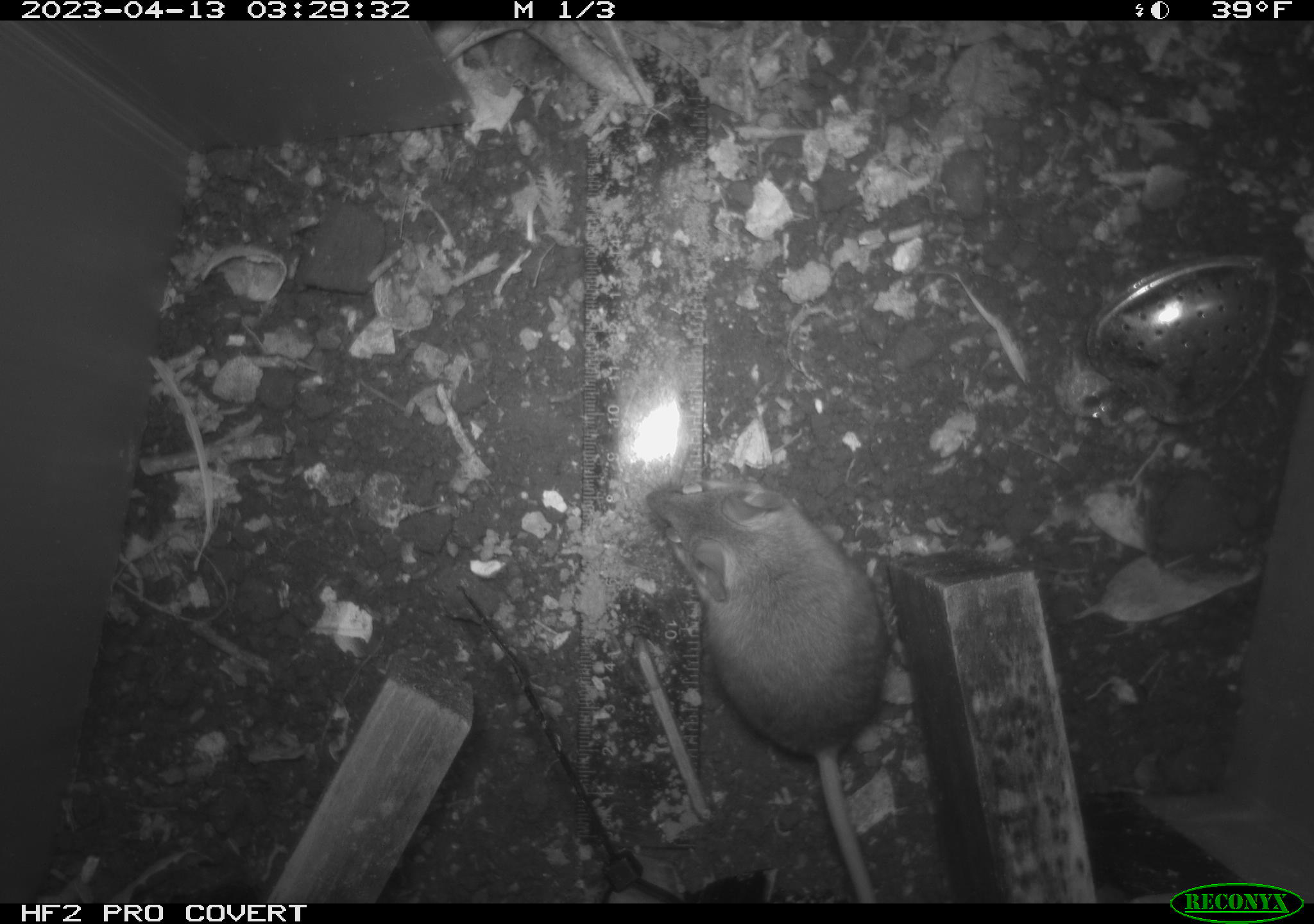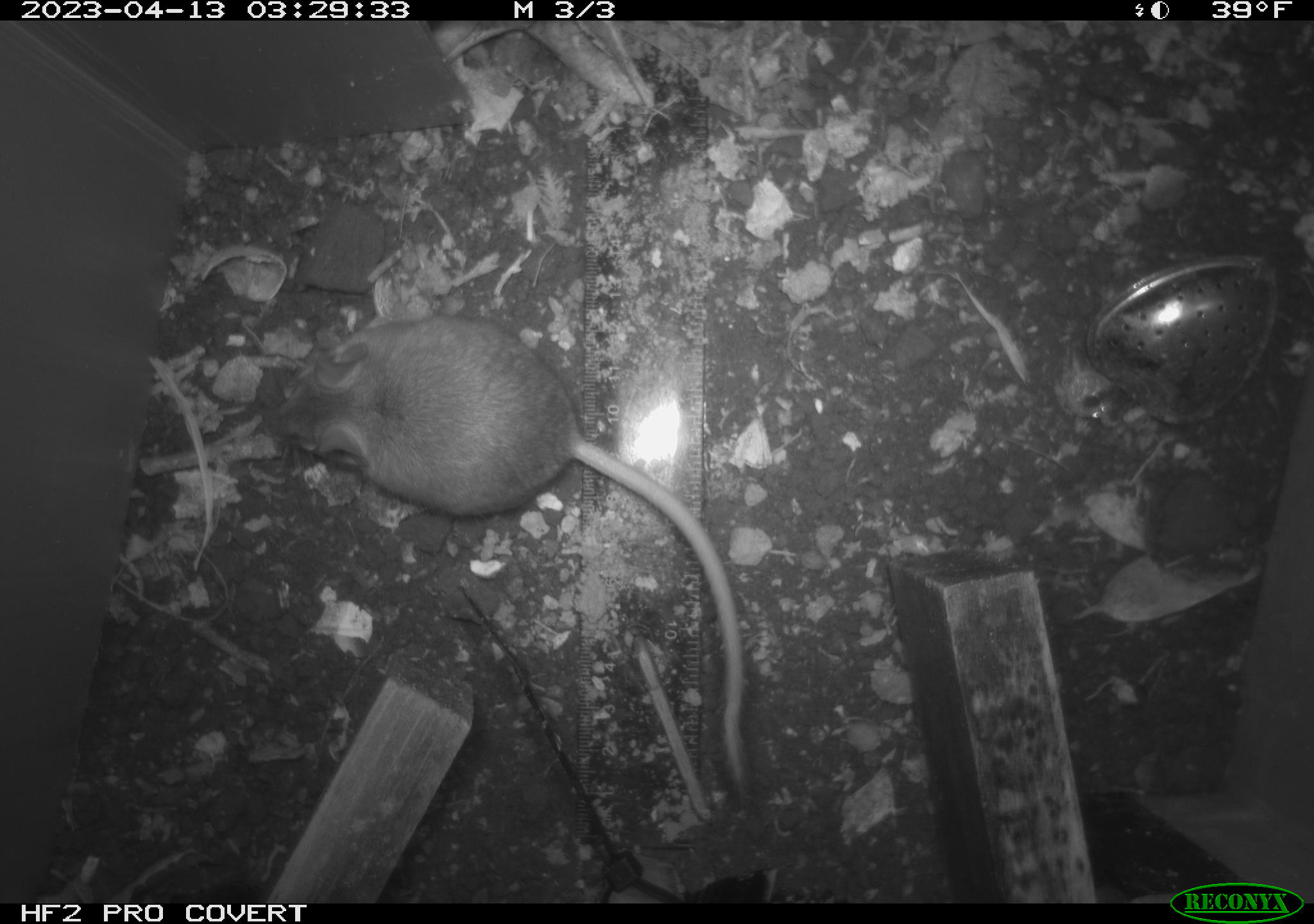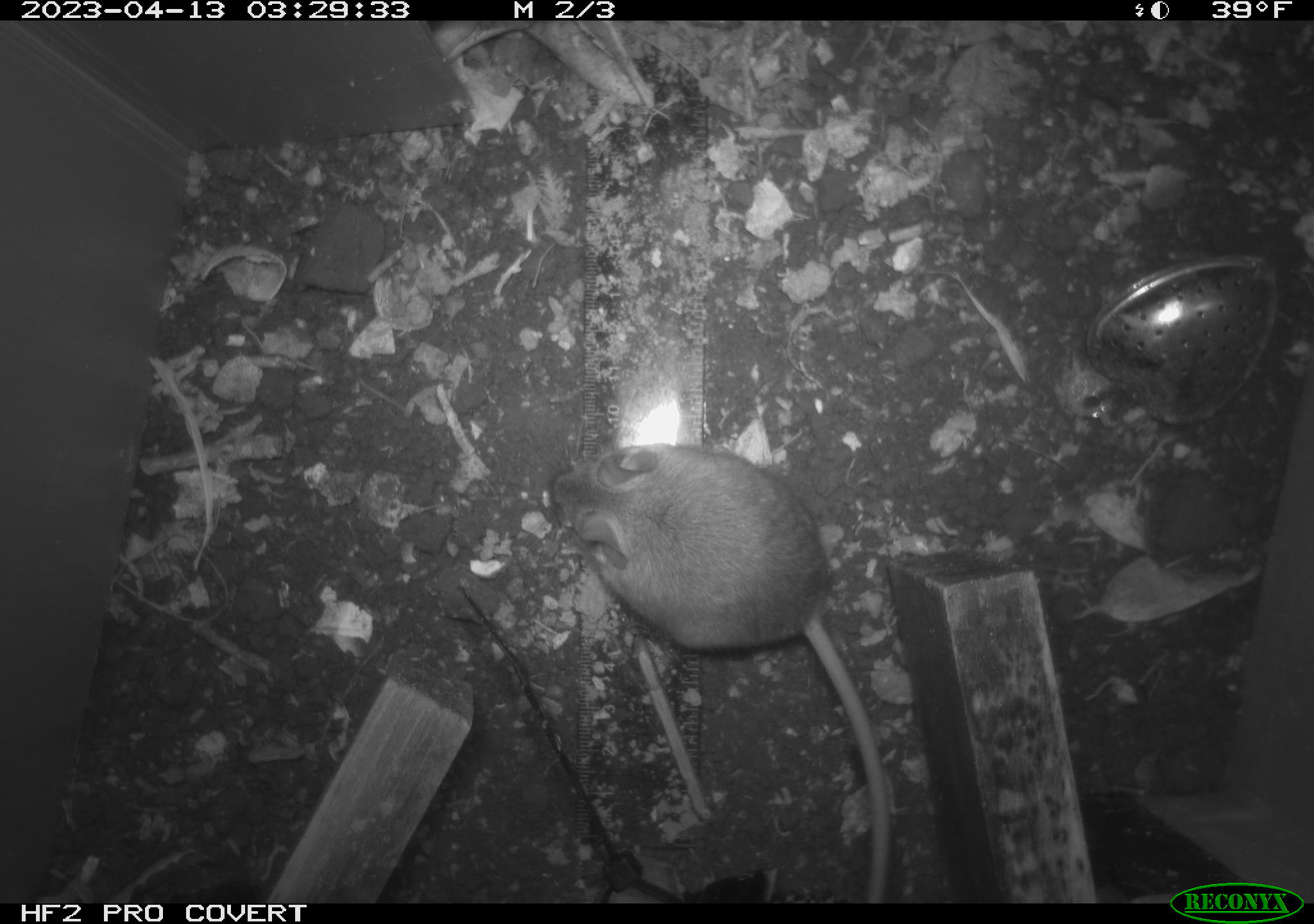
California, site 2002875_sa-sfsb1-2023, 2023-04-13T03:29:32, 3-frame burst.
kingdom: Animalia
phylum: Chordata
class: Mammalia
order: Rodentia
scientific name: Rodentia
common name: mouse species